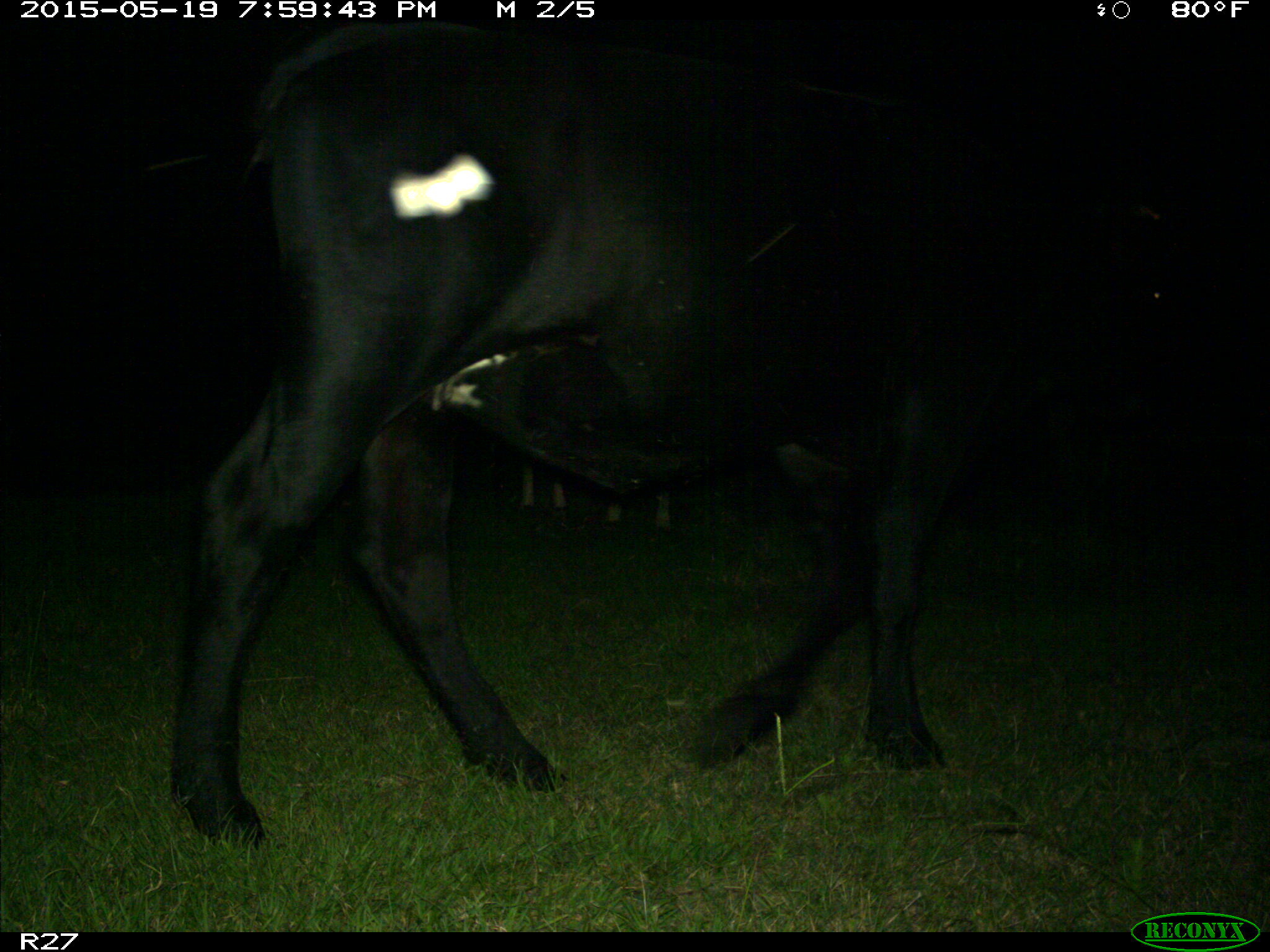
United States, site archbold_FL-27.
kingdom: Animalia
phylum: Chordata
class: Mammalia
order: Artiodactyla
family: Bovidae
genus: Bos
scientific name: Bos taurus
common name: domestic cow